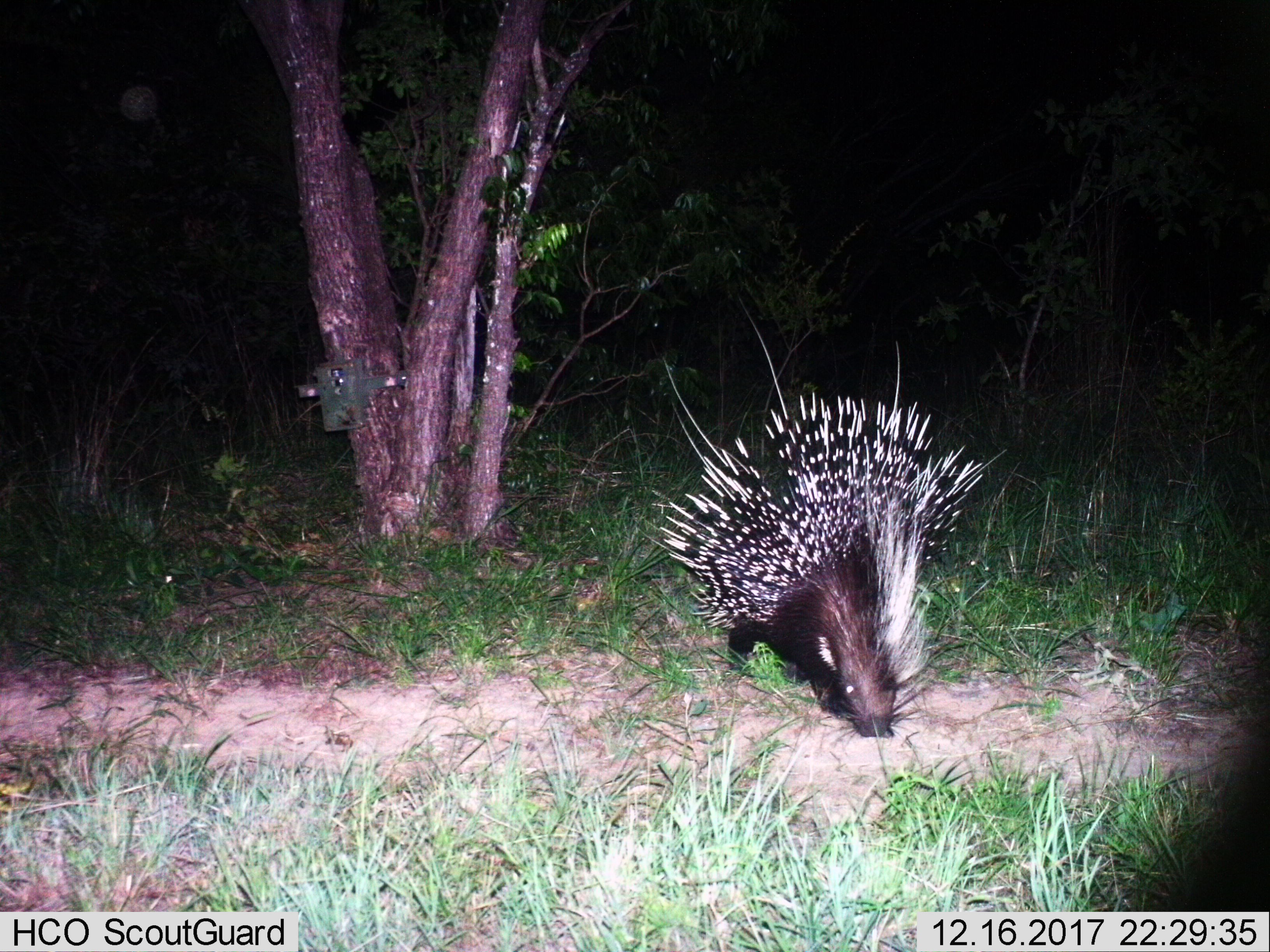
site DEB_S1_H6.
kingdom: Animalia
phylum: Chordata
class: Mammalia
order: Rodentia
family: Hystricidae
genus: Hystrix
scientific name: Hystrix cristata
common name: crested porcupine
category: porcupine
Porcupine (crested porcupine) (Hystrix cristata), count 1. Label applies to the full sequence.